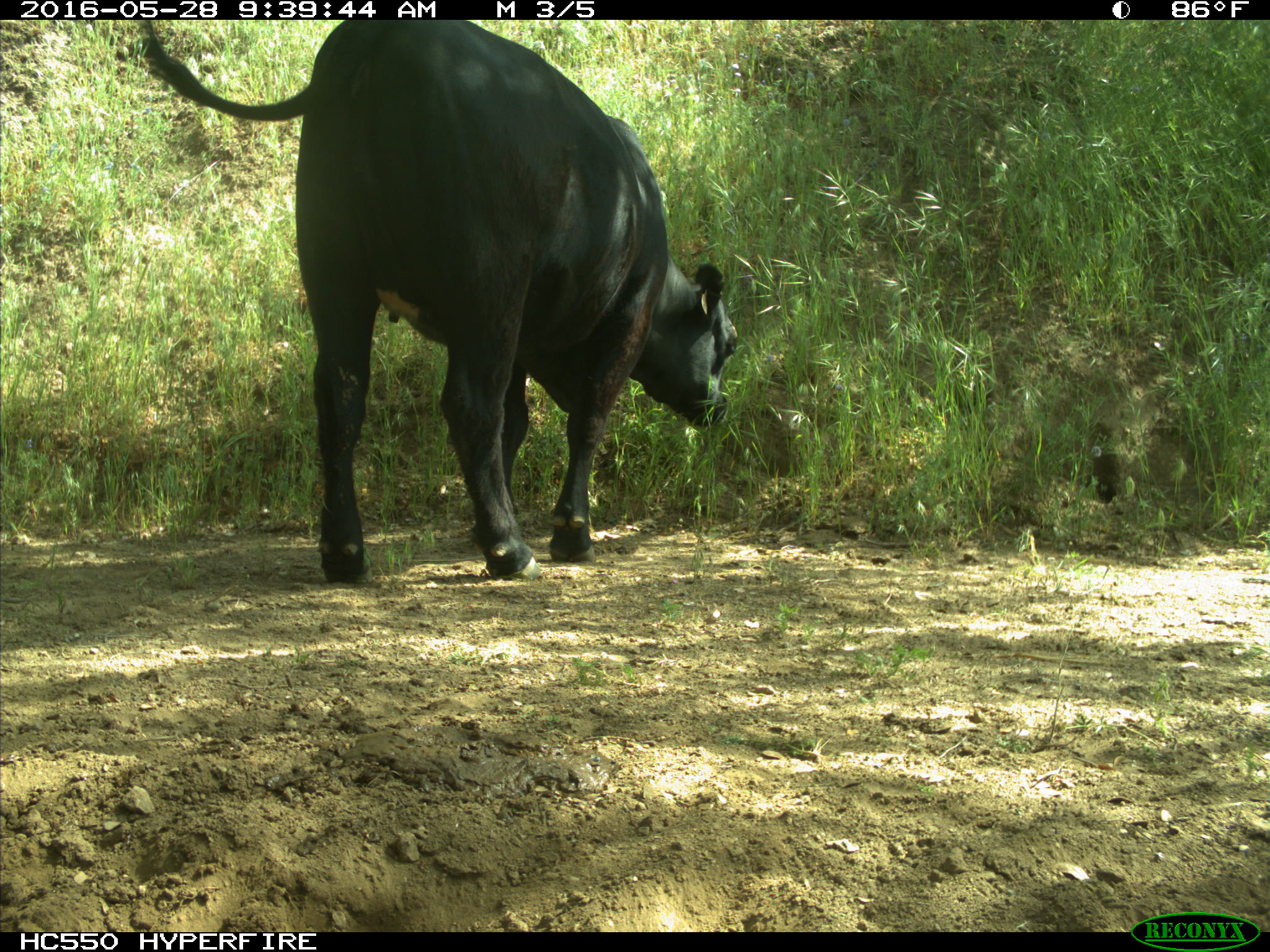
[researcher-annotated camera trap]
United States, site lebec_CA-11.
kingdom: Animalia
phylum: Chordata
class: Mammalia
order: Artiodactyla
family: Bovidae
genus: Bos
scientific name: Bos taurus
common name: domestic cow